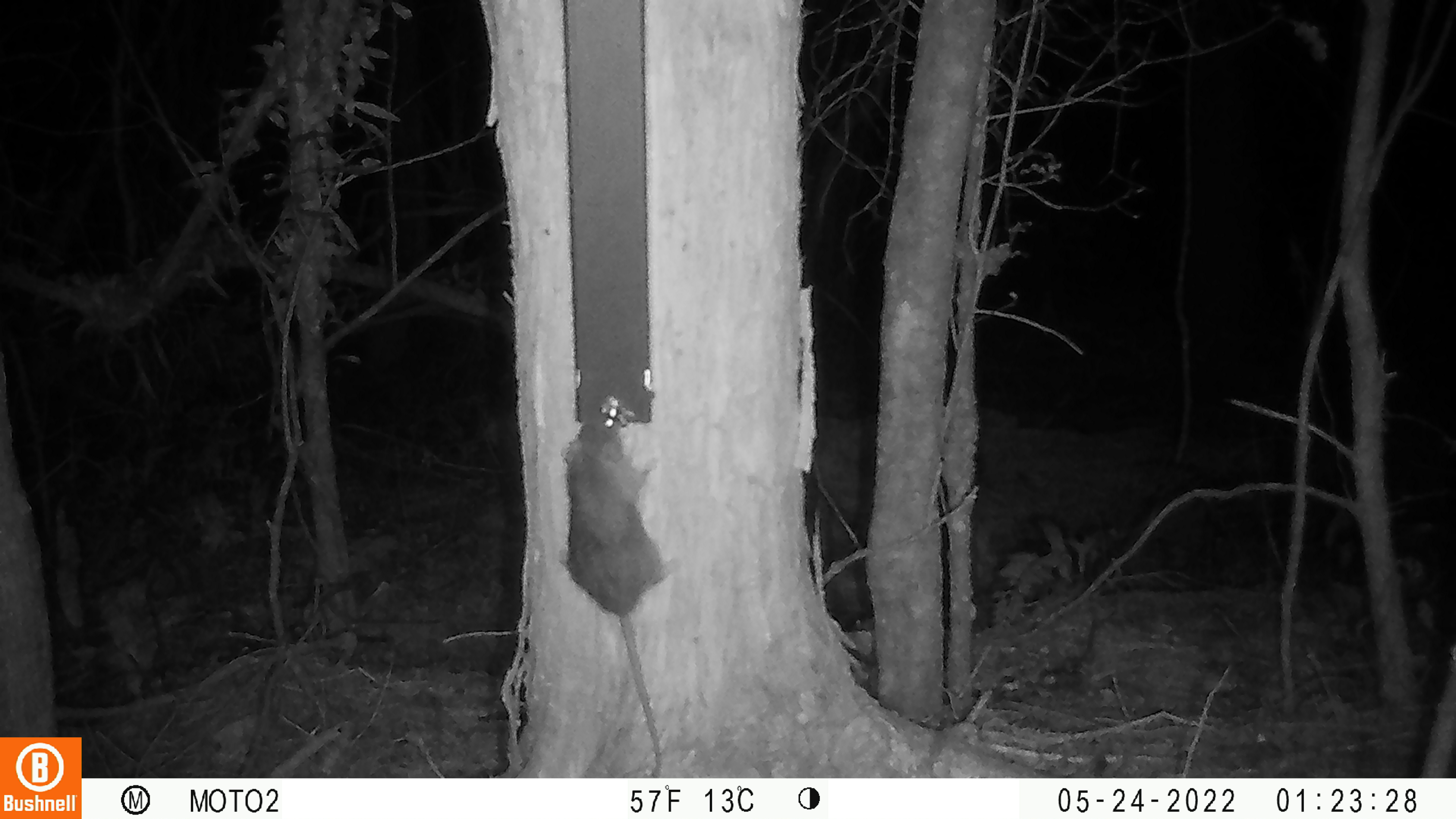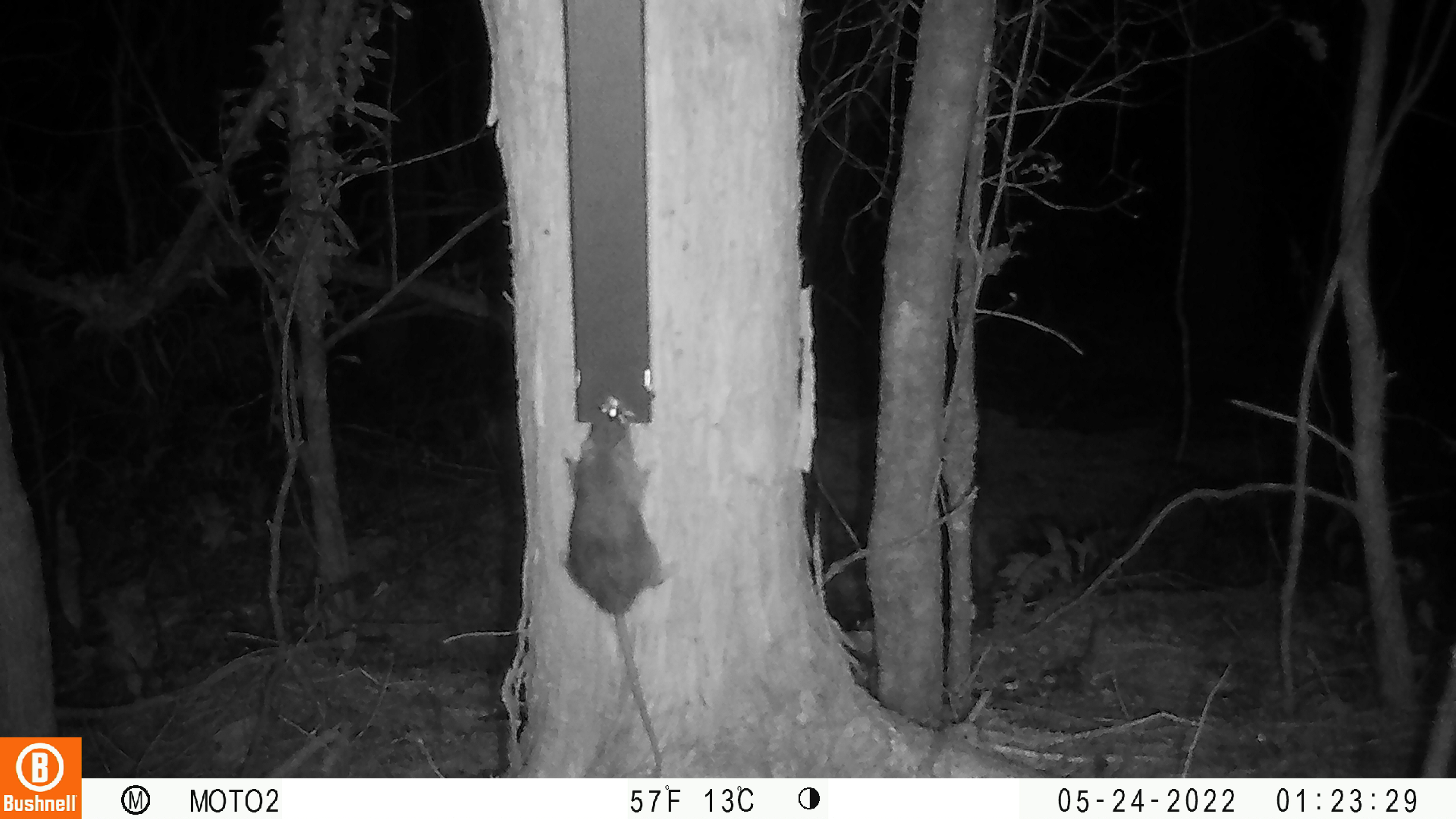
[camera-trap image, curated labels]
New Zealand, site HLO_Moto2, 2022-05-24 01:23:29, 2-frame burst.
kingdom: Animalia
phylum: Chordata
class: Mammalia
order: Rodentia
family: Muridae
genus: Rattus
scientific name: Rattus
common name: rat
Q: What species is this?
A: Rat (Rattus).